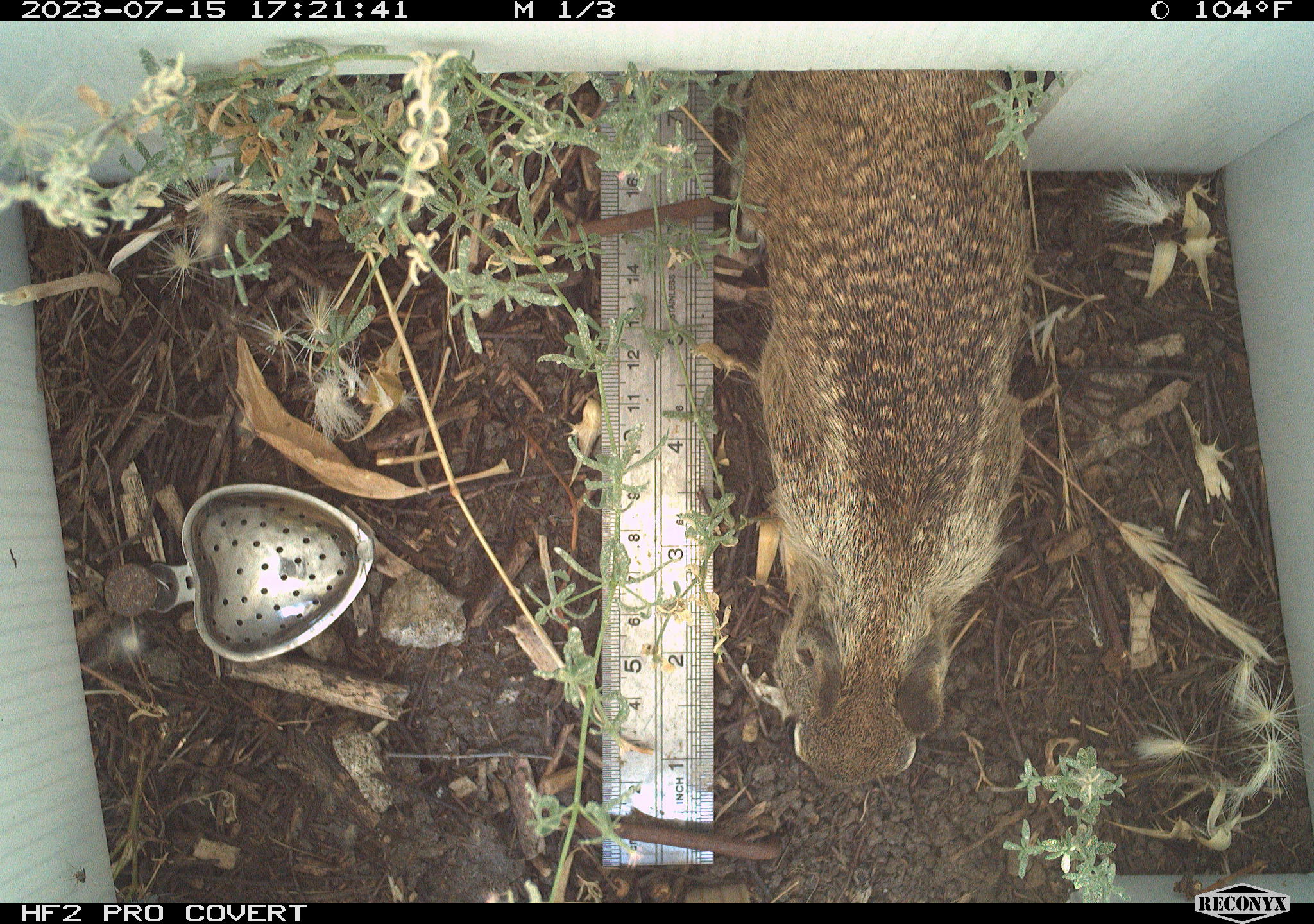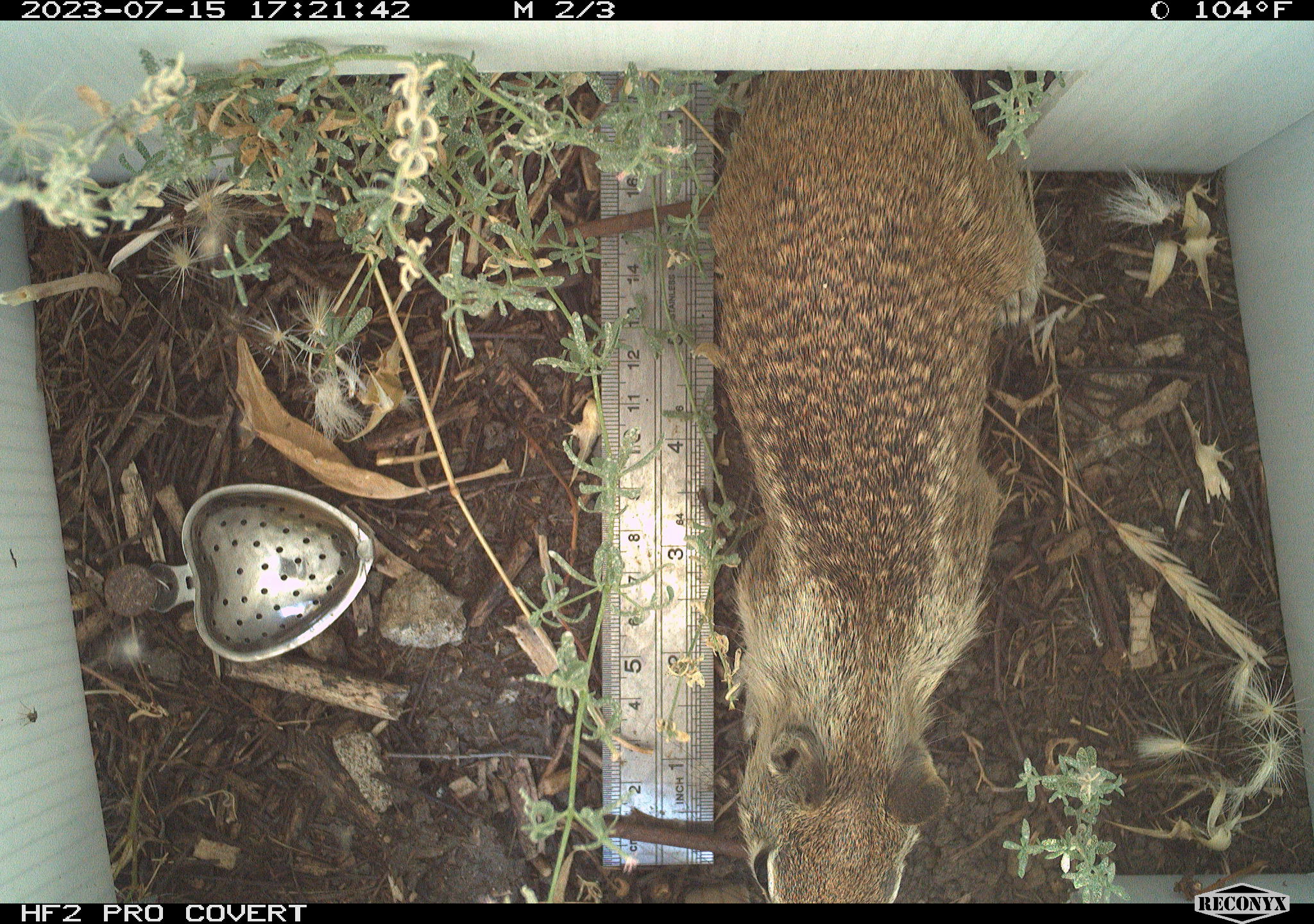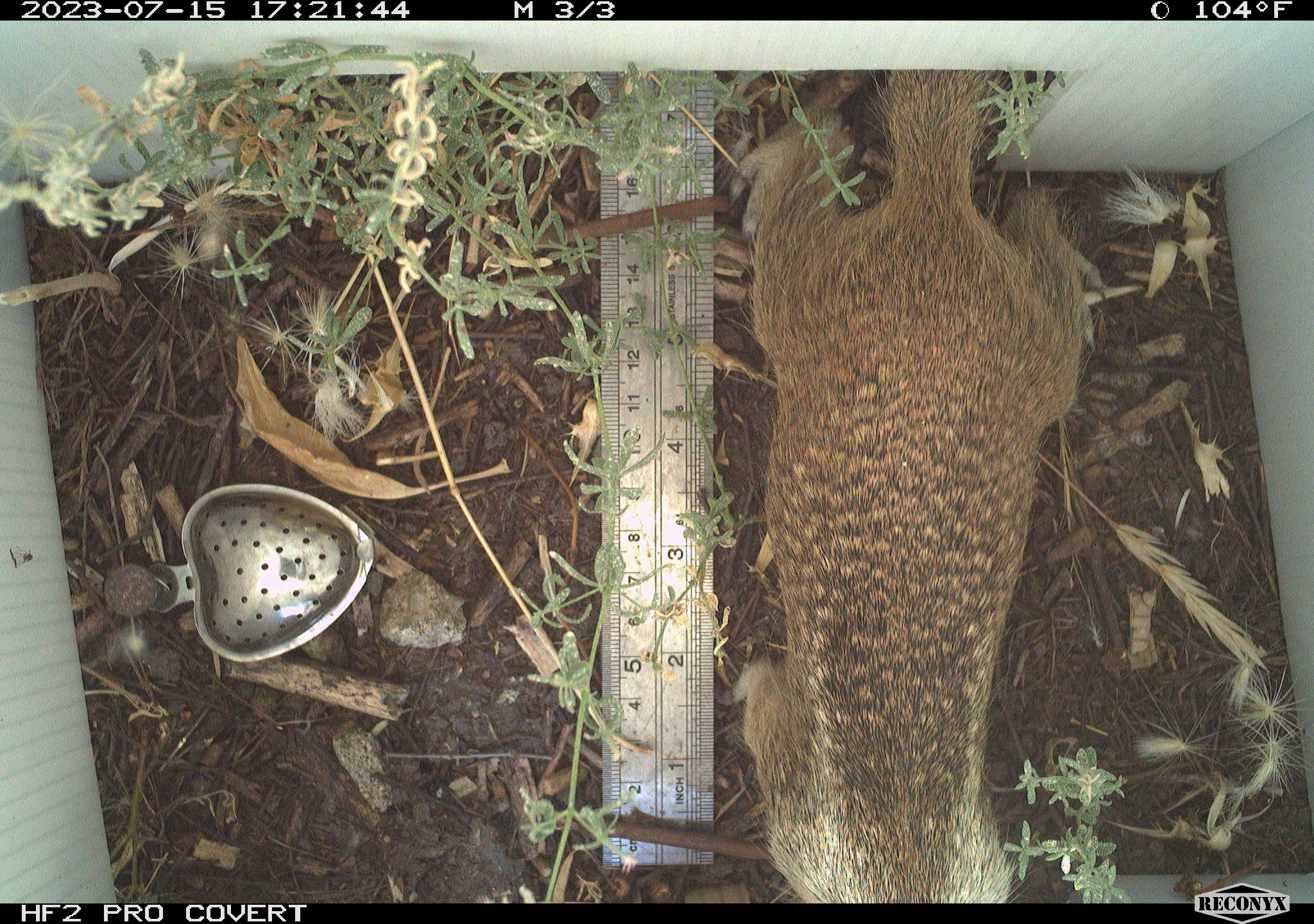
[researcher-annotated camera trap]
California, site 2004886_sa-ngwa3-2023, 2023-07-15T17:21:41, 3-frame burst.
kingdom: Animalia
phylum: Chordata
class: Mammalia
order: Rodentia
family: Sciuridae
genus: Otospermophilus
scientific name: Otospermophilus beecheyi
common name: california ground squirrel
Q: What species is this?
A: California ground squirrel (Otospermophilus beecheyi).